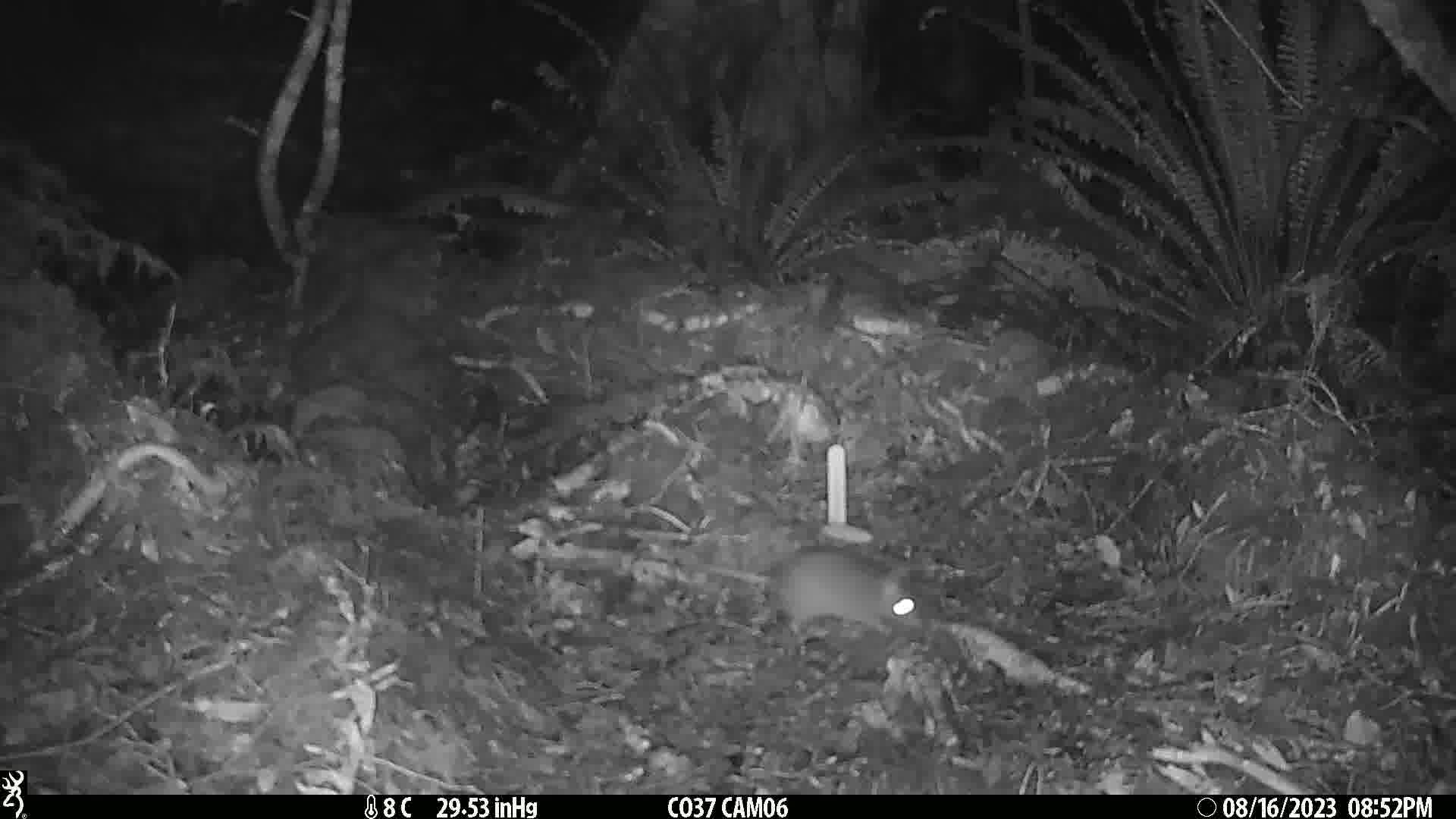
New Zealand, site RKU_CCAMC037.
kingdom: Animalia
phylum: Chordata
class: Mammalia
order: Rodentia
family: Muridae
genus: Rattus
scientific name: Rattus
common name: rat